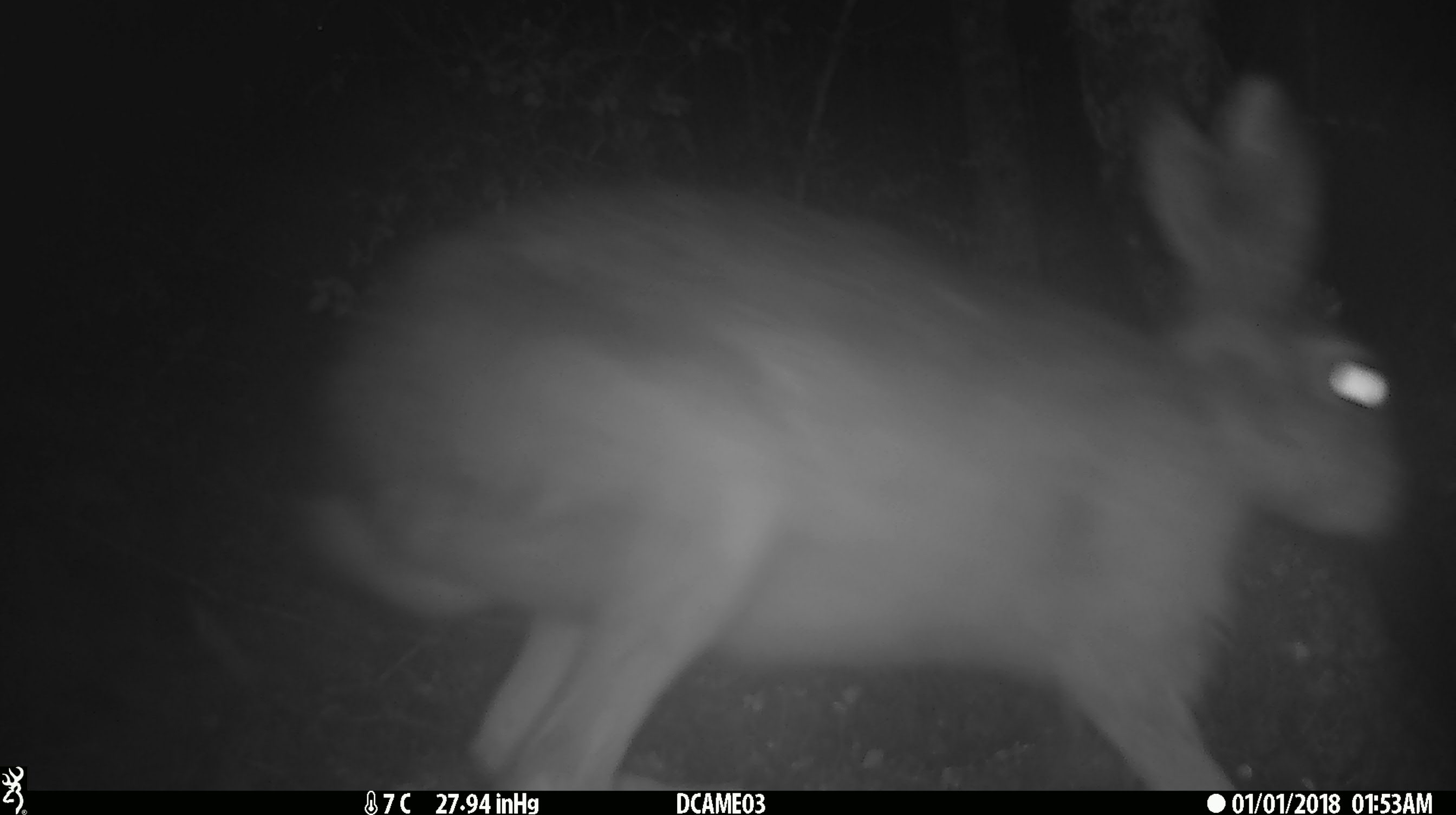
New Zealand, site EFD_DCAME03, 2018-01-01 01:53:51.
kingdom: Animalia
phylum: Chordata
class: Mammalia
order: Lagomorpha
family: Leporidae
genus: Lepus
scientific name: Lepus europaeus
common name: brown hare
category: hare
Hare (brown hare) (Lepus europaeus).